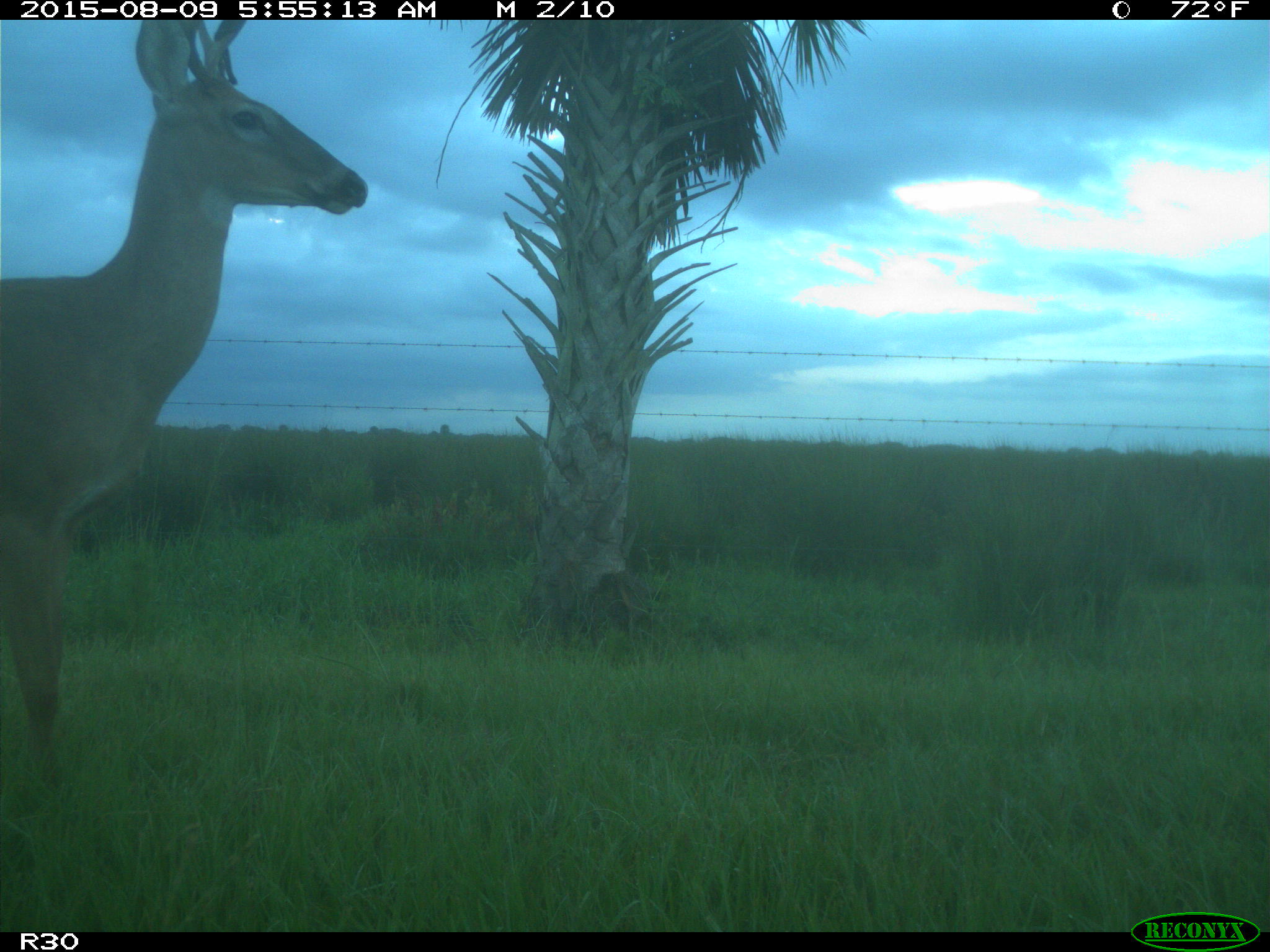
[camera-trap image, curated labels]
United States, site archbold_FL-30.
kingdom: Animalia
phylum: Chordata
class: Mammalia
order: Artiodactyla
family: Cervidae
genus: Odocoileus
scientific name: Odocoileus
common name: deer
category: unidentified deer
Unidentified deer (deer) (Odocoileus).